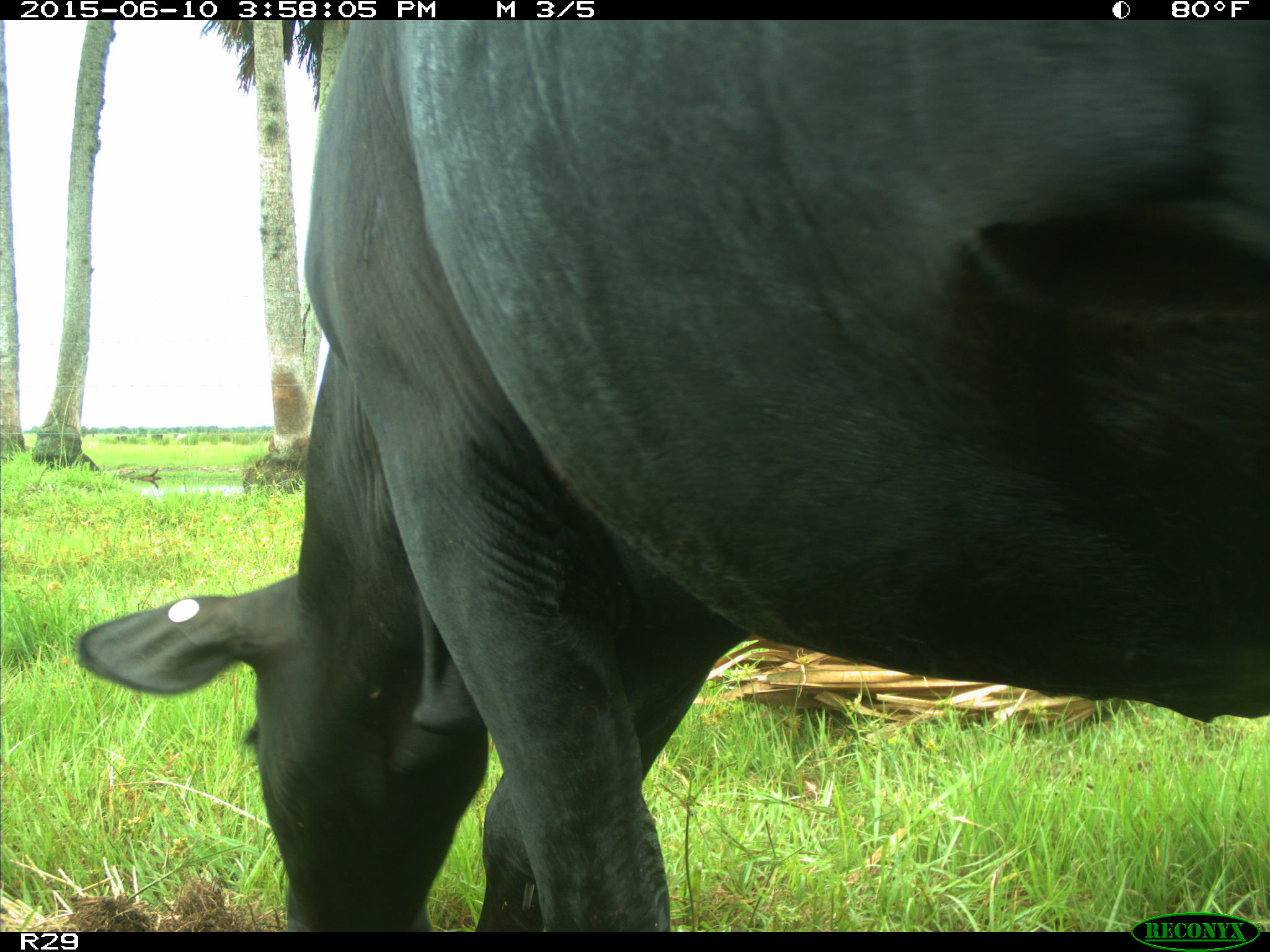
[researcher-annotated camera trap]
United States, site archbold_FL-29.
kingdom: Animalia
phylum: Chordata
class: Mammalia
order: Artiodactyla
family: Bovidae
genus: Bos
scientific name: Bos taurus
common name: domestic cow